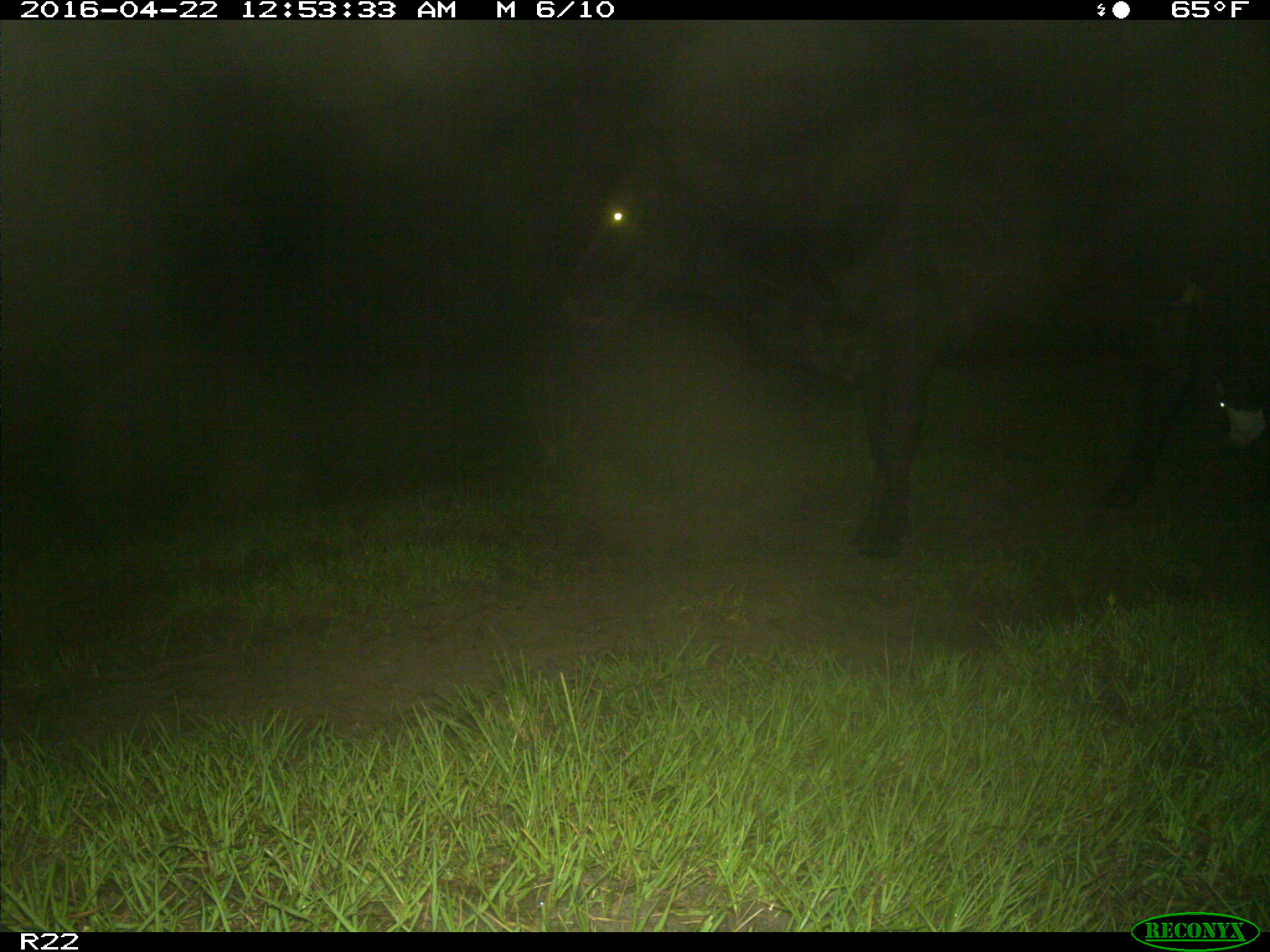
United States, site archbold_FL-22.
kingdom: Animalia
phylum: Chordata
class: Mammalia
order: Artiodactyla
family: Bovidae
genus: Bos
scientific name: Bos taurus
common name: domestic cow